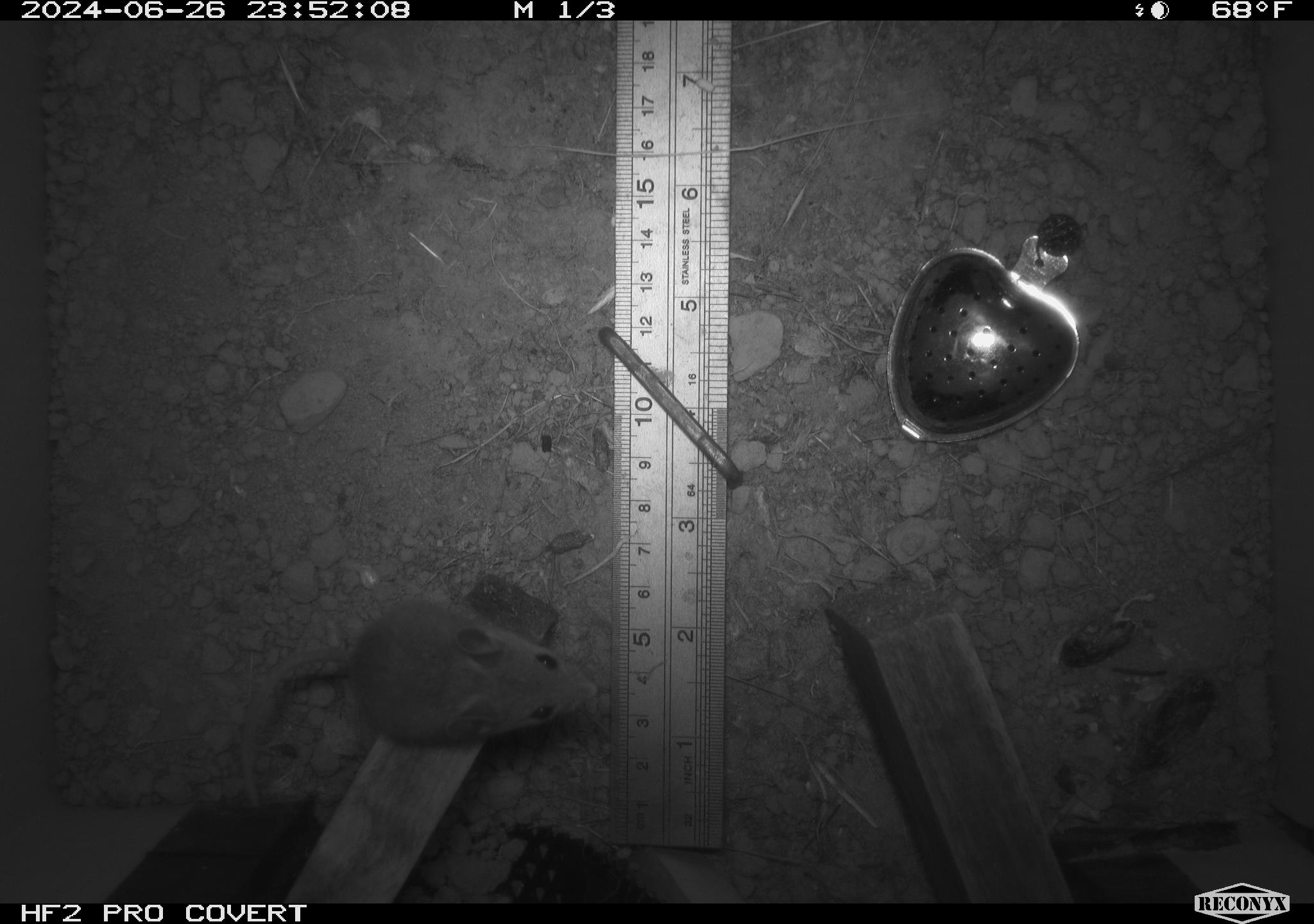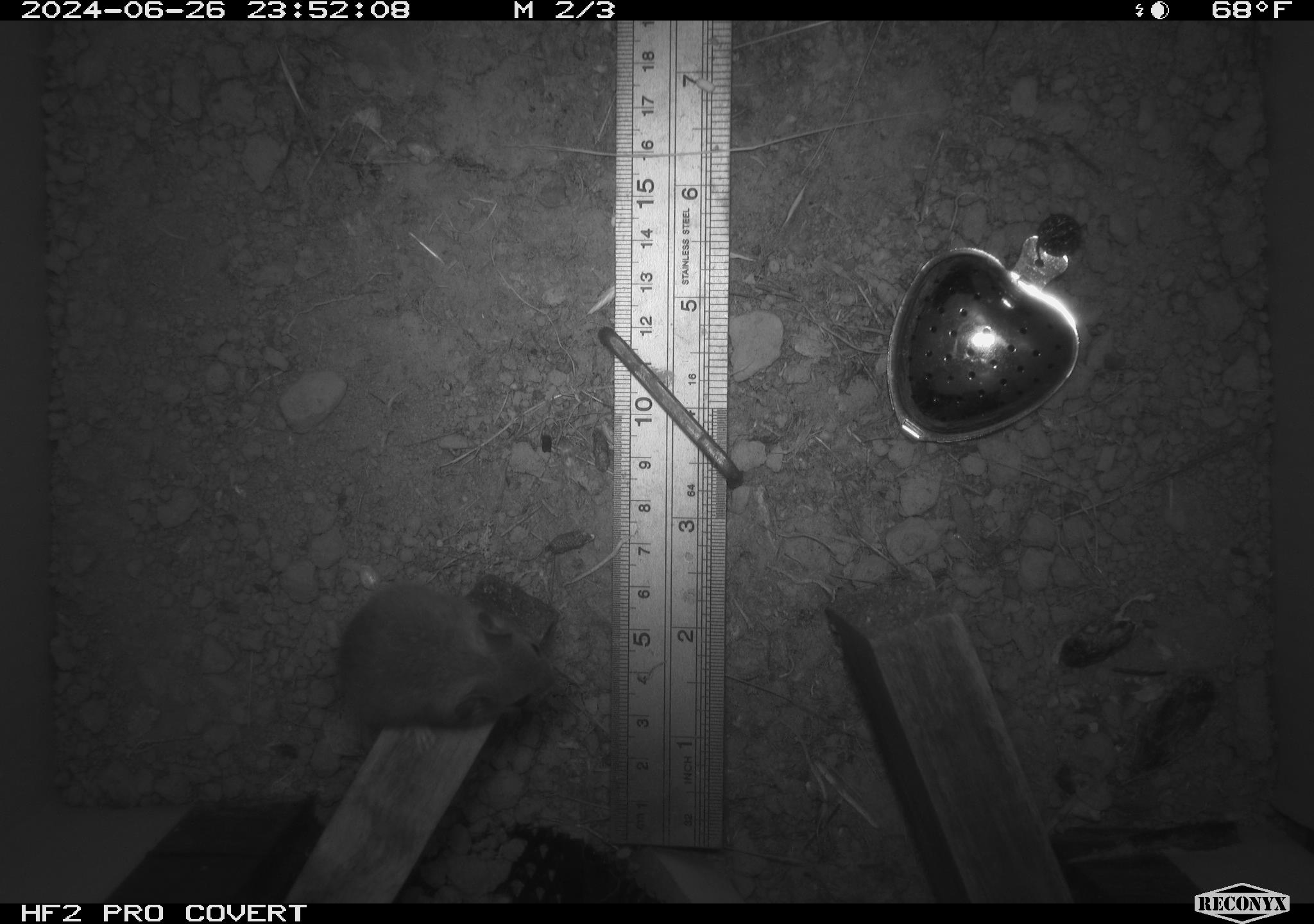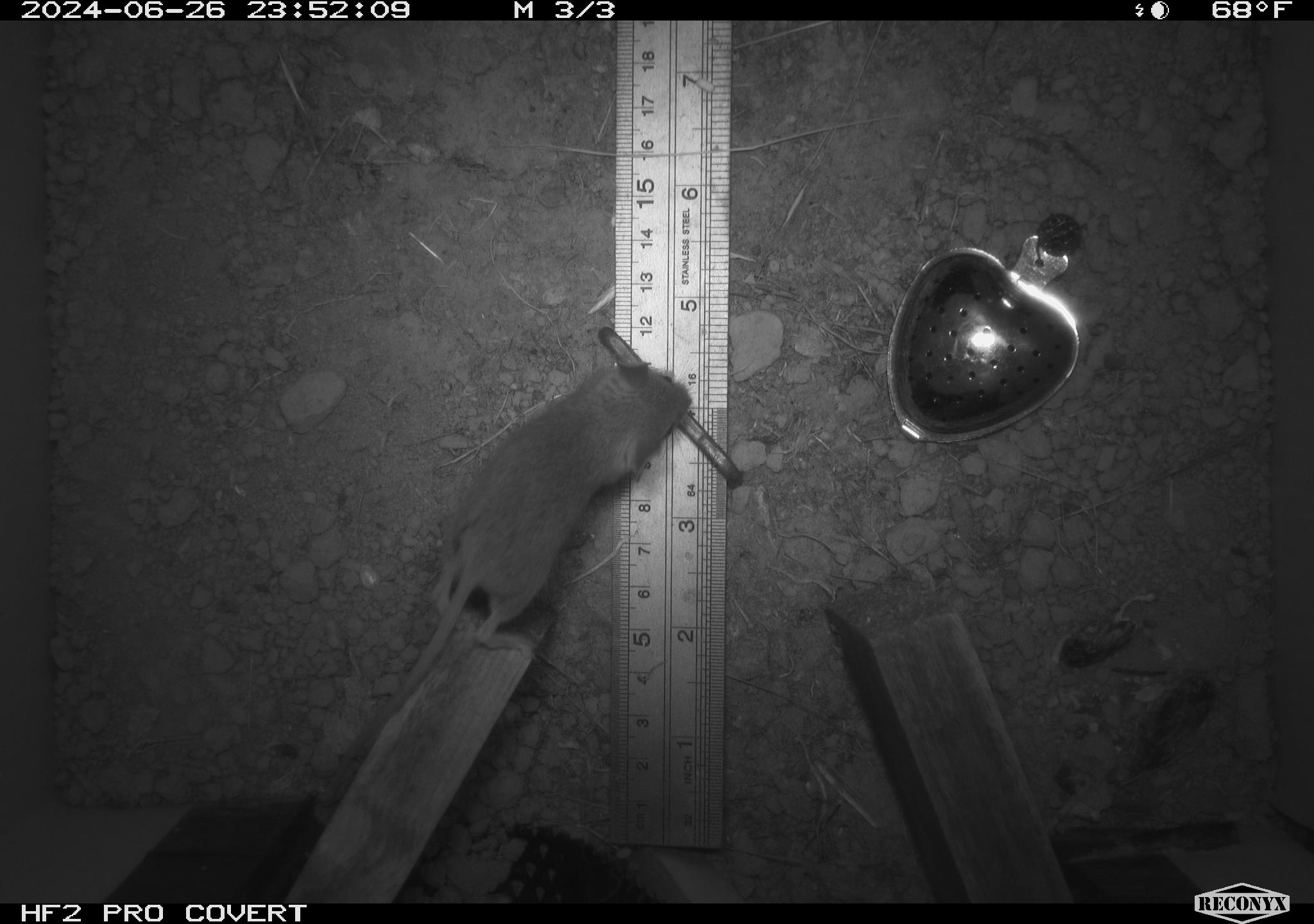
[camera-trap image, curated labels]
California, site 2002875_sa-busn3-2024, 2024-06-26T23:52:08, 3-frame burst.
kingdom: Animalia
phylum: Chordata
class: Mammalia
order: Rodentia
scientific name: Rodentia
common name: mouse species